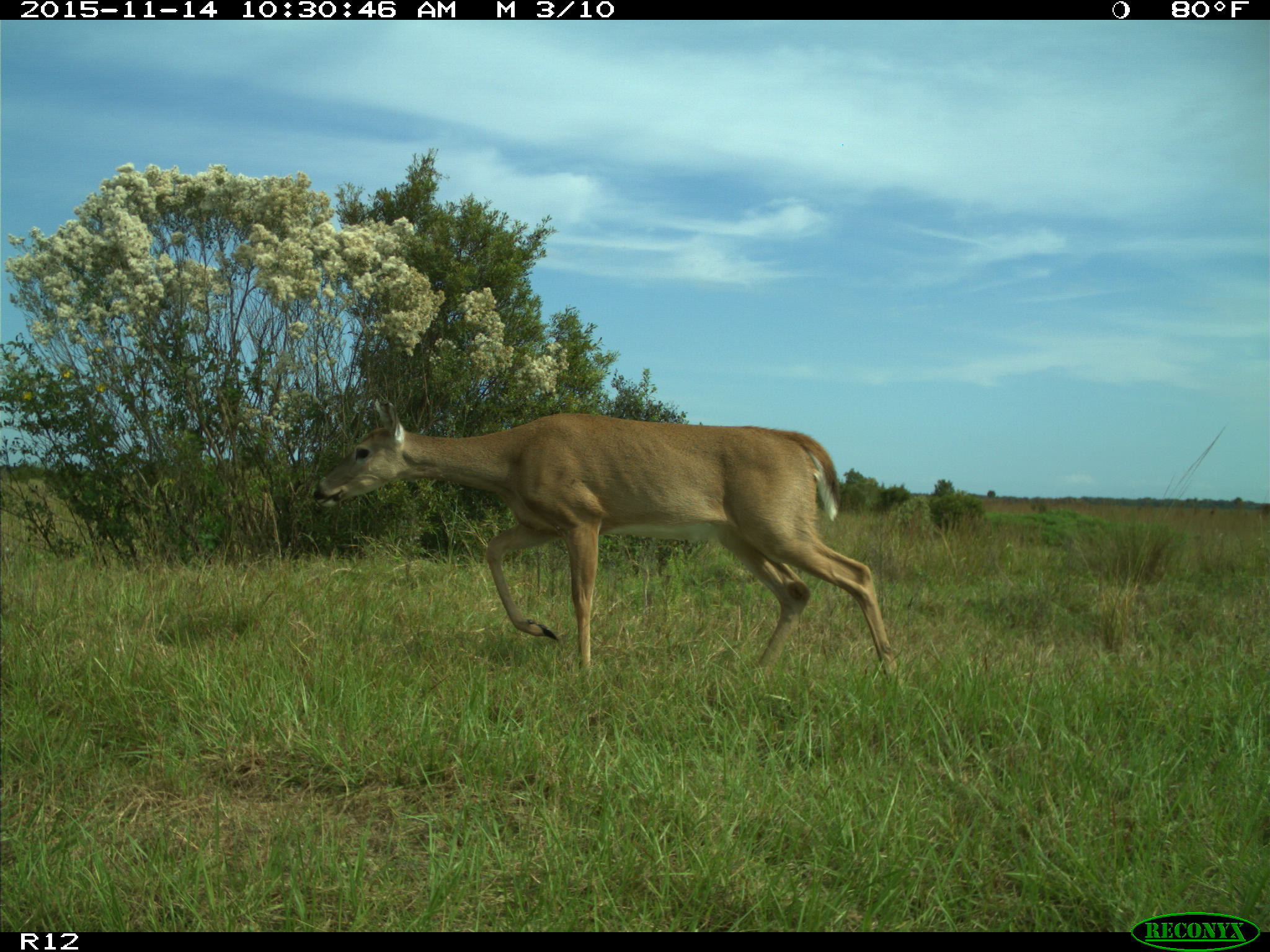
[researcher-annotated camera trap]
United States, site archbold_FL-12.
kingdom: Animalia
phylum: Chordata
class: Mammalia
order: Artiodactyla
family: Cervidae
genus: Odocoileus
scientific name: Odocoileus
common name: deer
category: unidentified deer